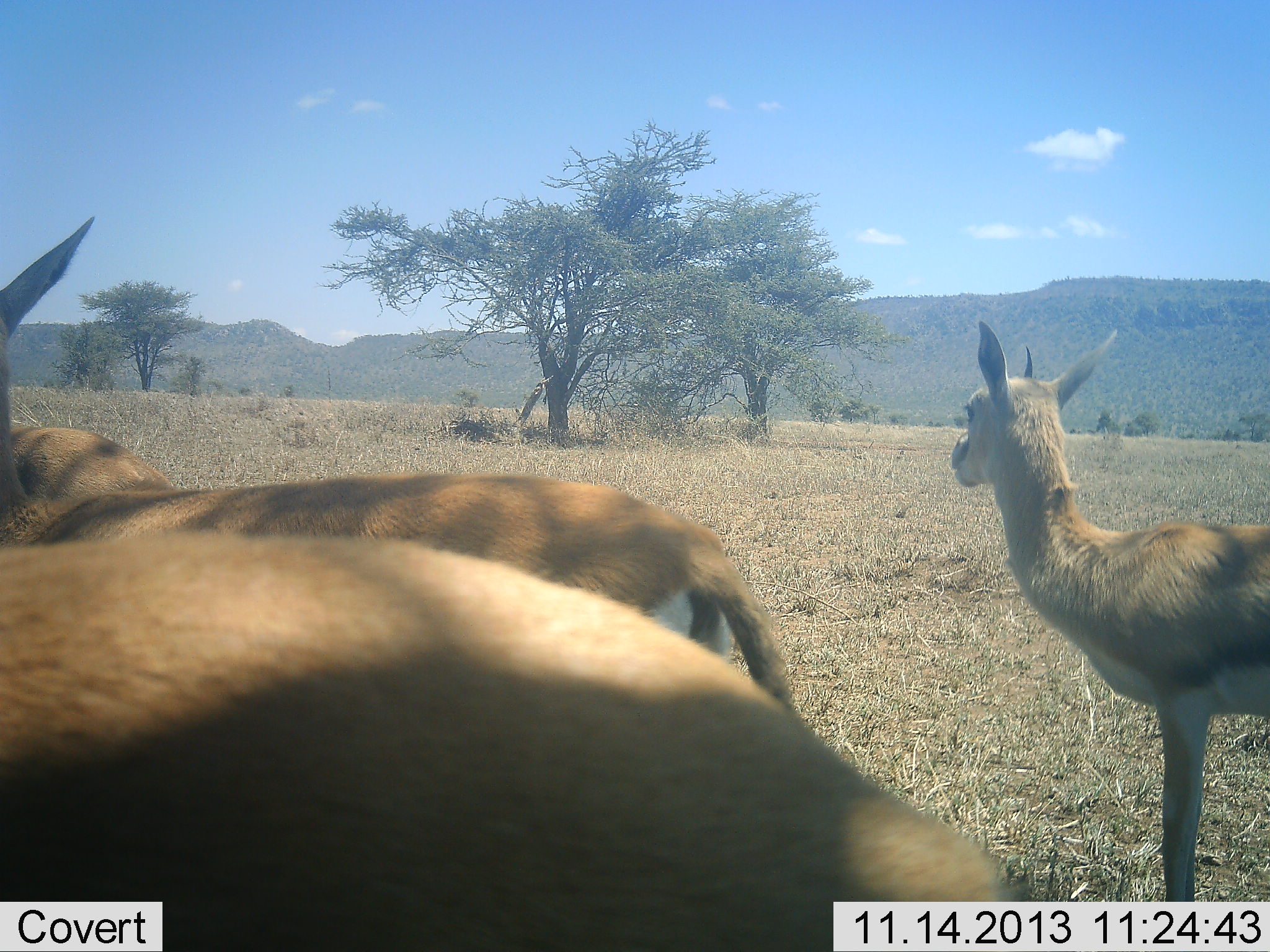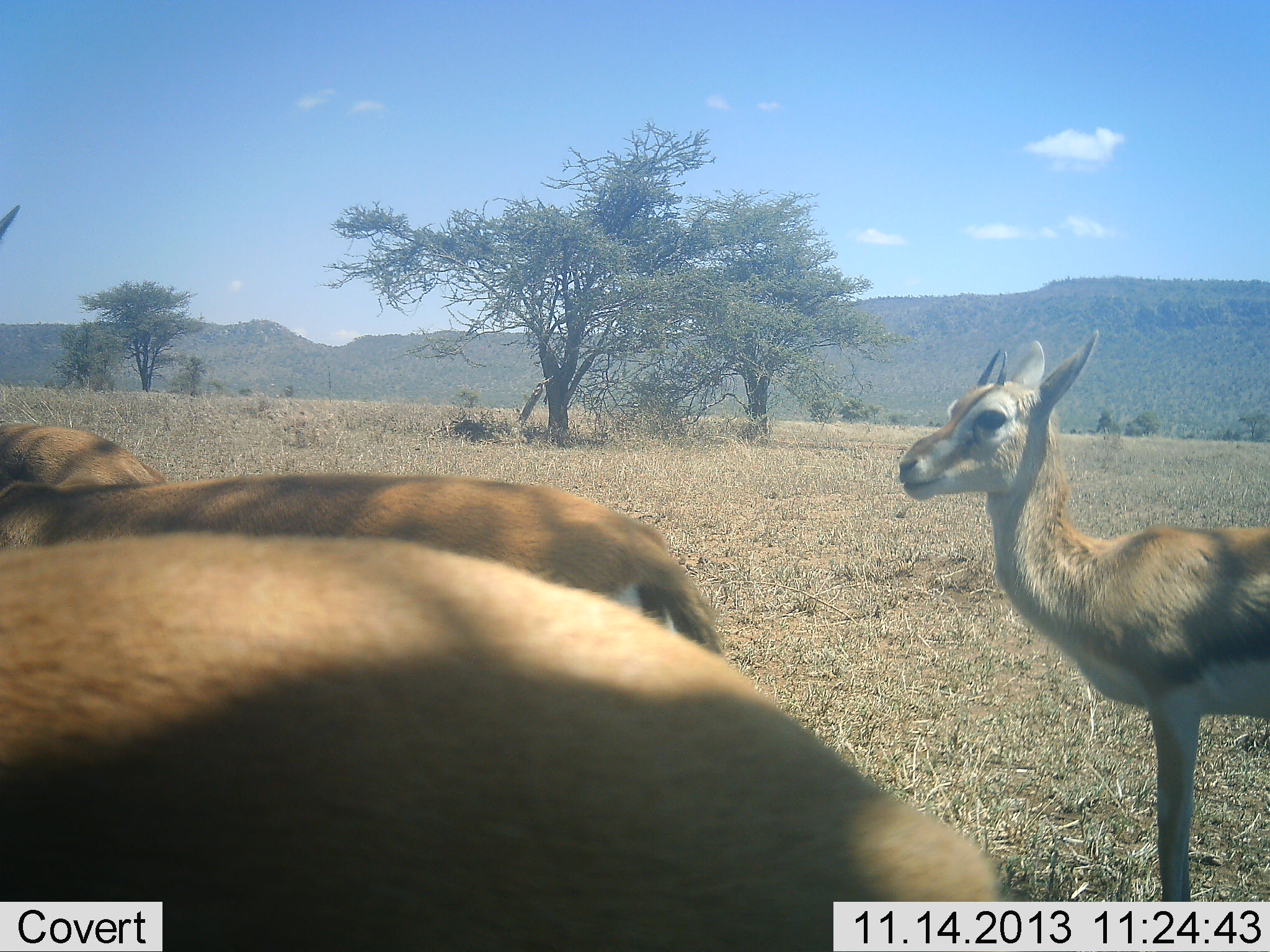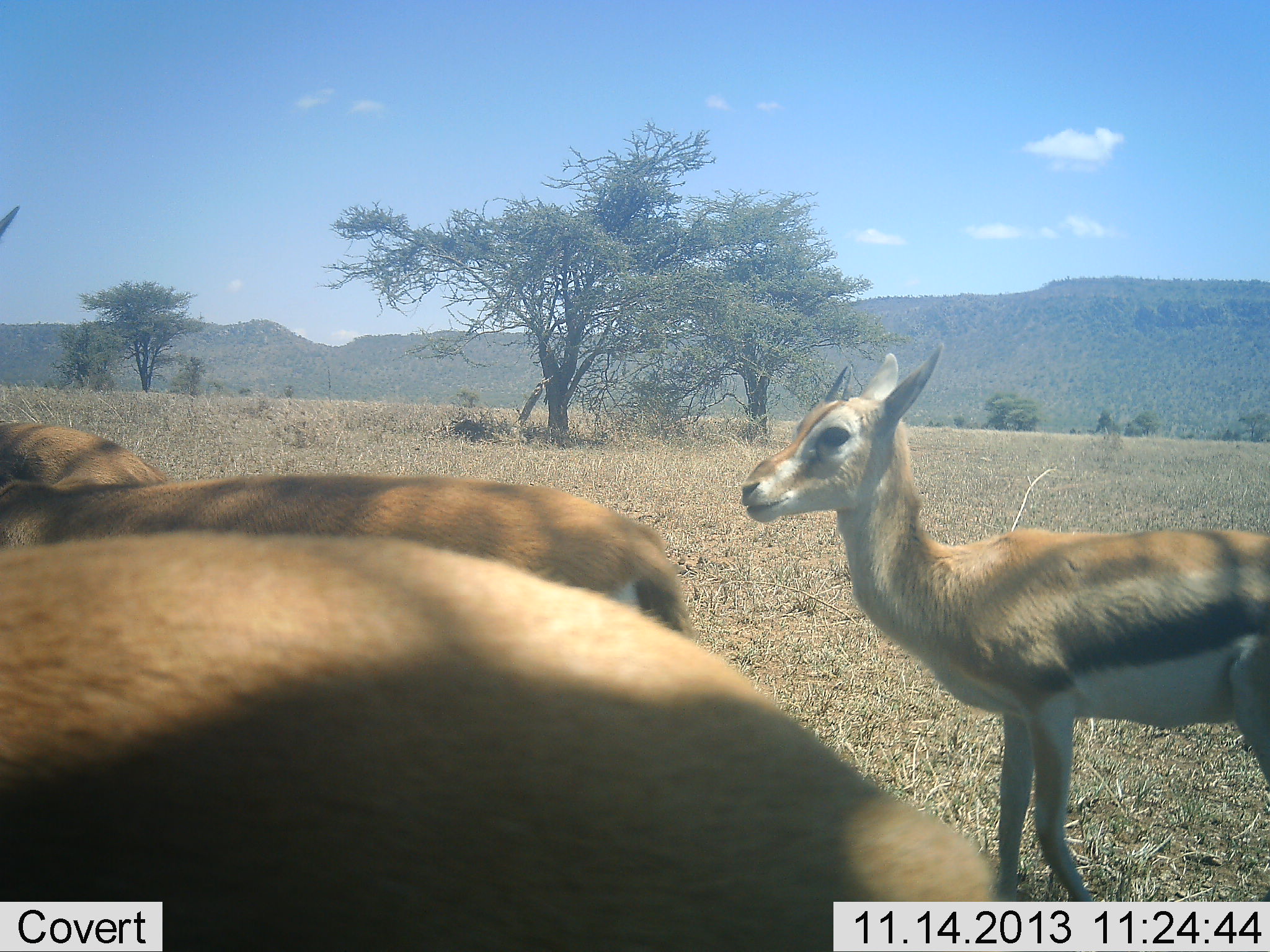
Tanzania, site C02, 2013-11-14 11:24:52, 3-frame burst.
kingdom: Animalia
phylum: Chordata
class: Mammalia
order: Artiodactyla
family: Bovidae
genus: Eudorcas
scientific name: Eudorcas thomsonii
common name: thomson's gazelle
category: gazellethomsons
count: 4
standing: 90%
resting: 0%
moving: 30%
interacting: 0%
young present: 30%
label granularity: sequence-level